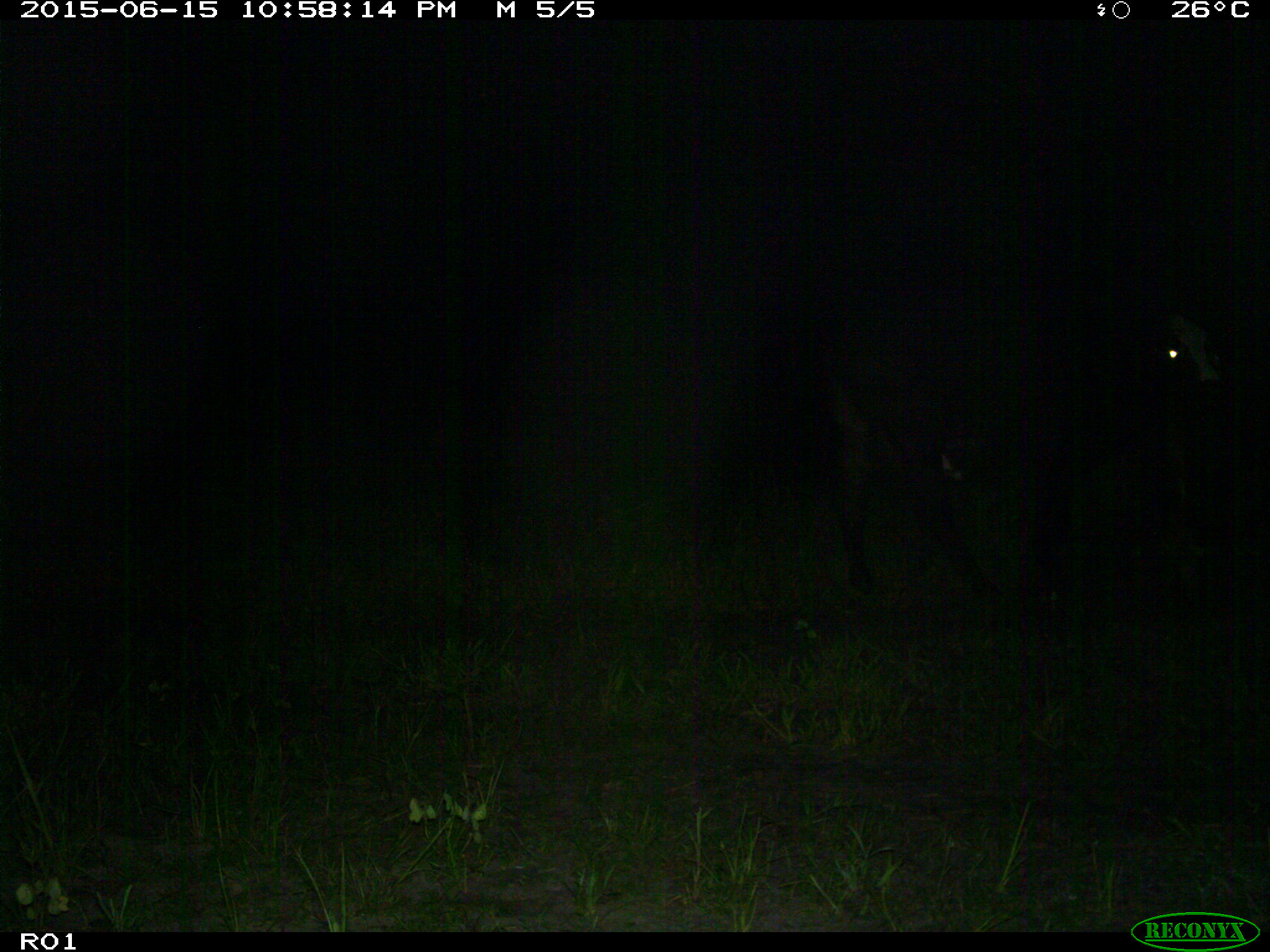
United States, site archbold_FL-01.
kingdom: Animalia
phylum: Chordata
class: Mammalia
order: Artiodactyla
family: Bovidae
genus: Bos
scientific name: Bos taurus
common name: domestic cow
Bos taurus (domestic cow).